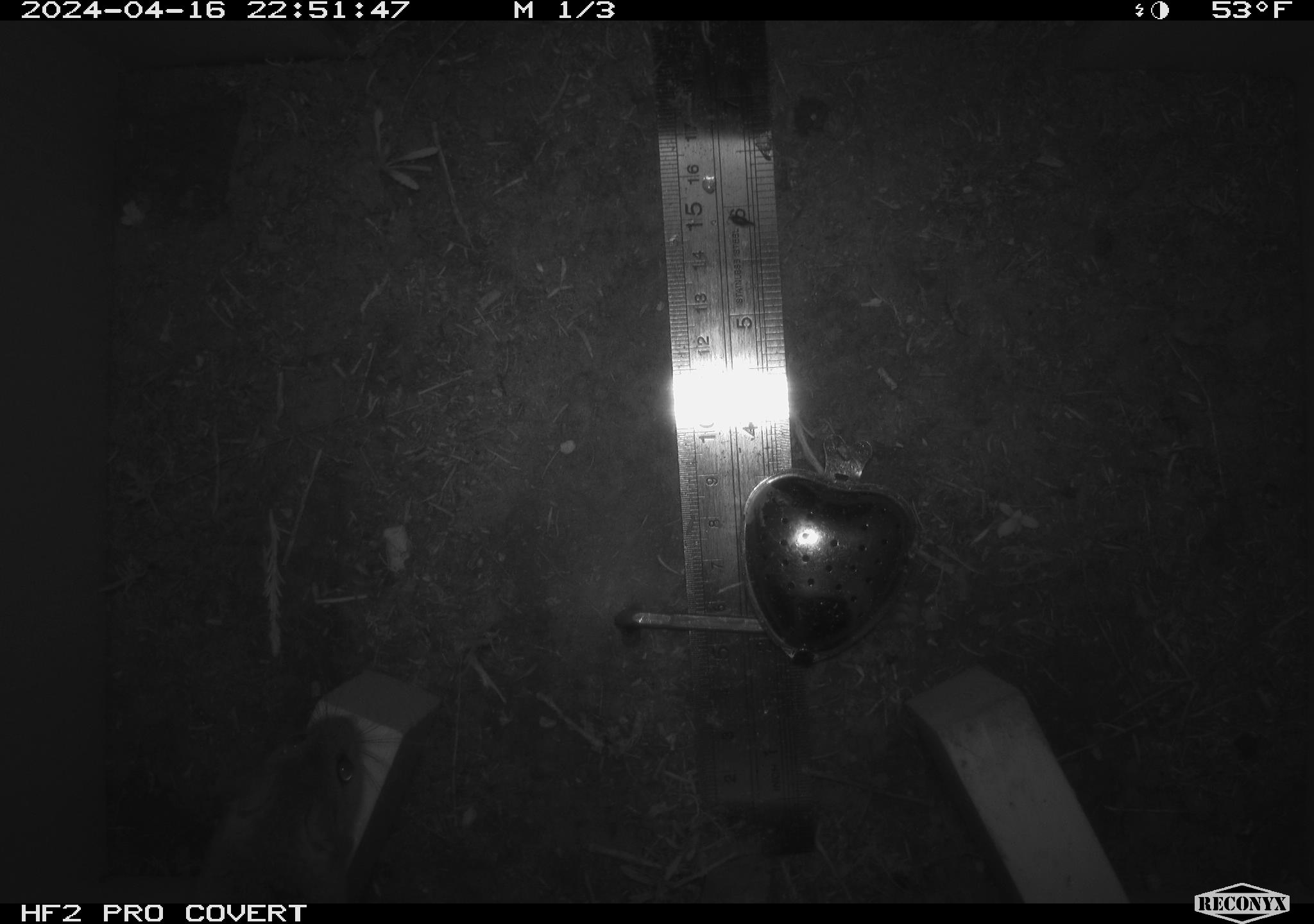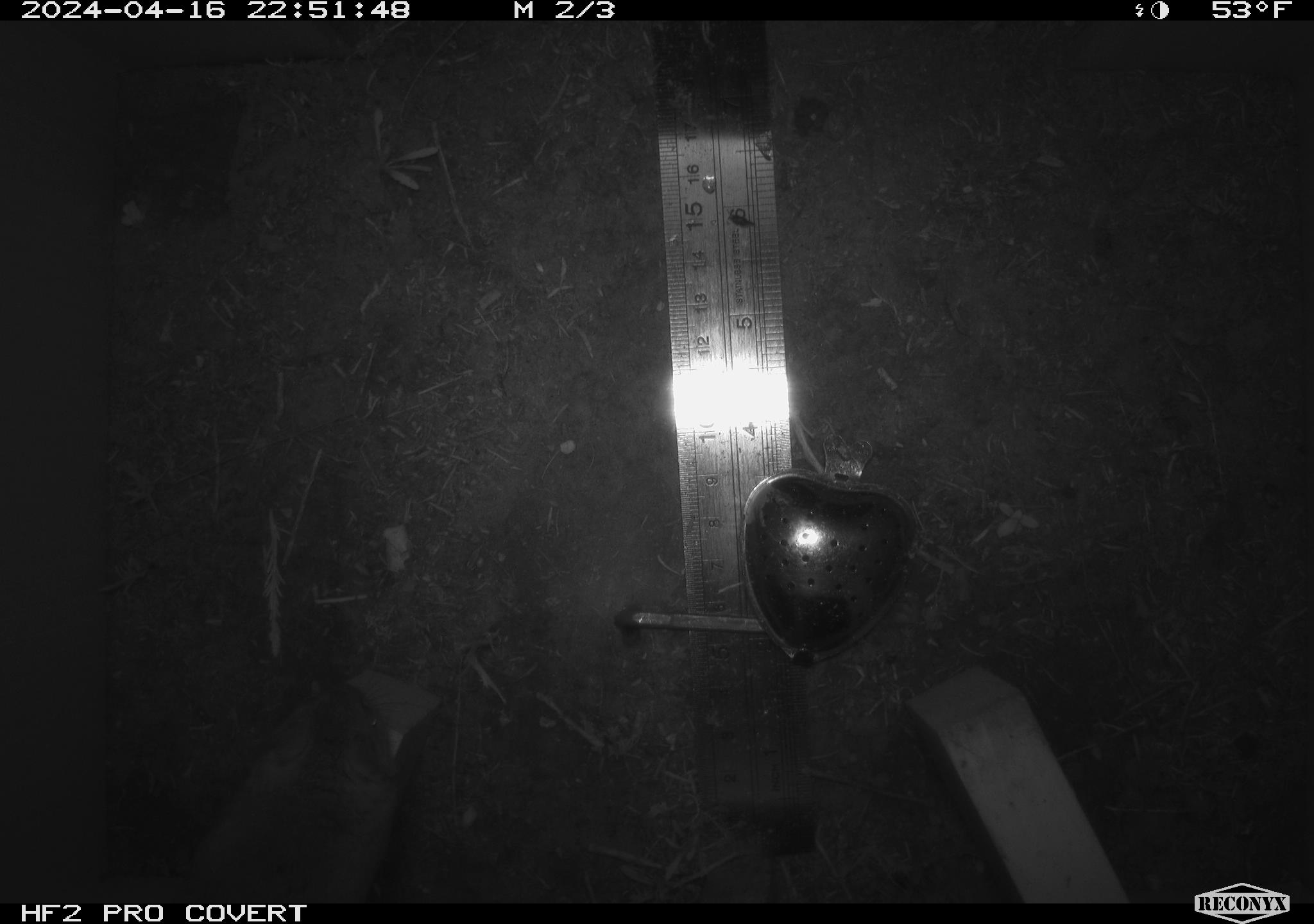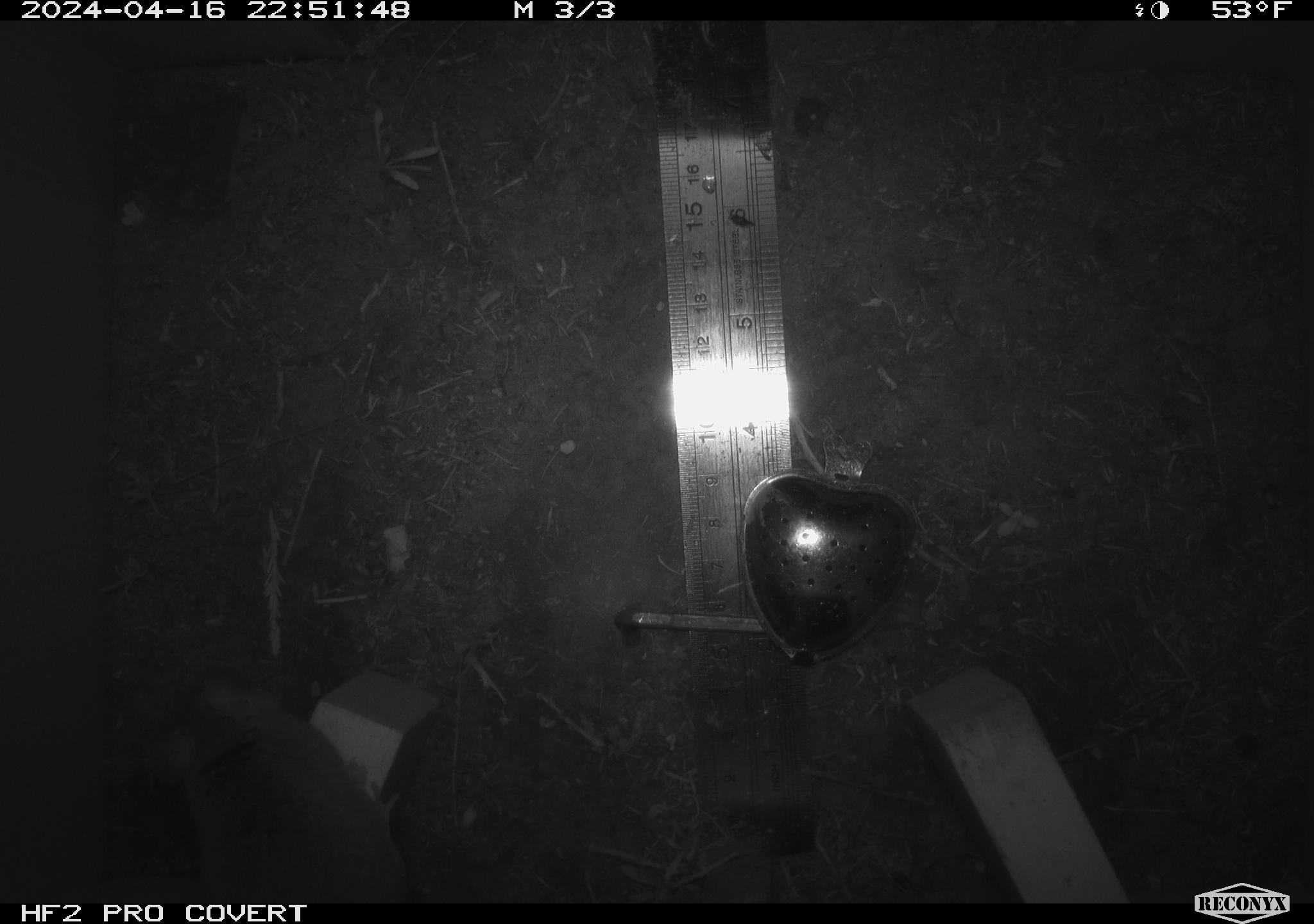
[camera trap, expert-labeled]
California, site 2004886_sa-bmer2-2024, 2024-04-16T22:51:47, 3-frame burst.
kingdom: Animalia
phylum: Chordata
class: Mammalia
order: Rodentia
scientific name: Rodentia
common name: mouse species